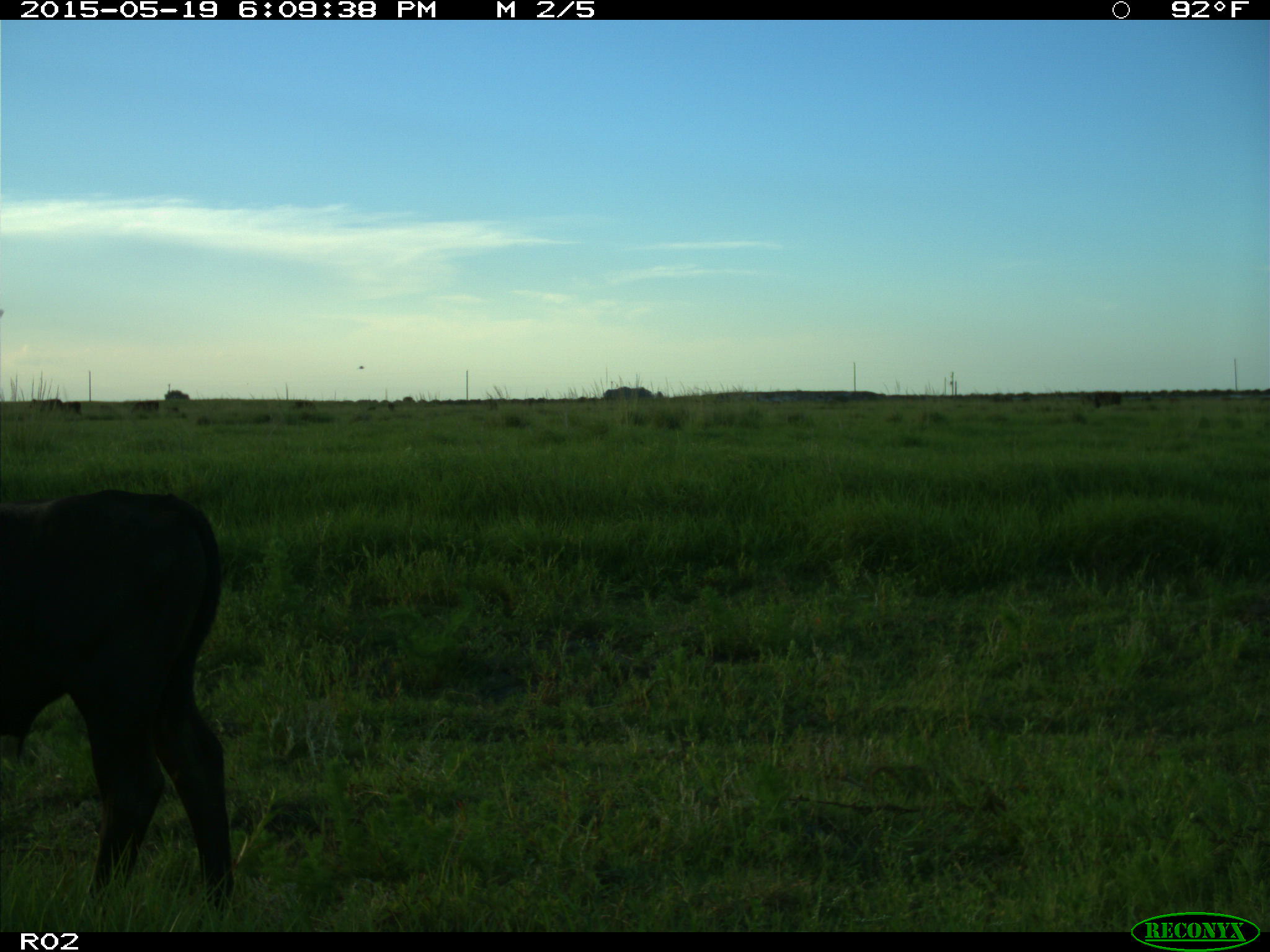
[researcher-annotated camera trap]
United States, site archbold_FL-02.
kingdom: Animalia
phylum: Chordata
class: Mammalia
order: Artiodactyla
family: Bovidae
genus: Bos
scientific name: Bos taurus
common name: domestic cow